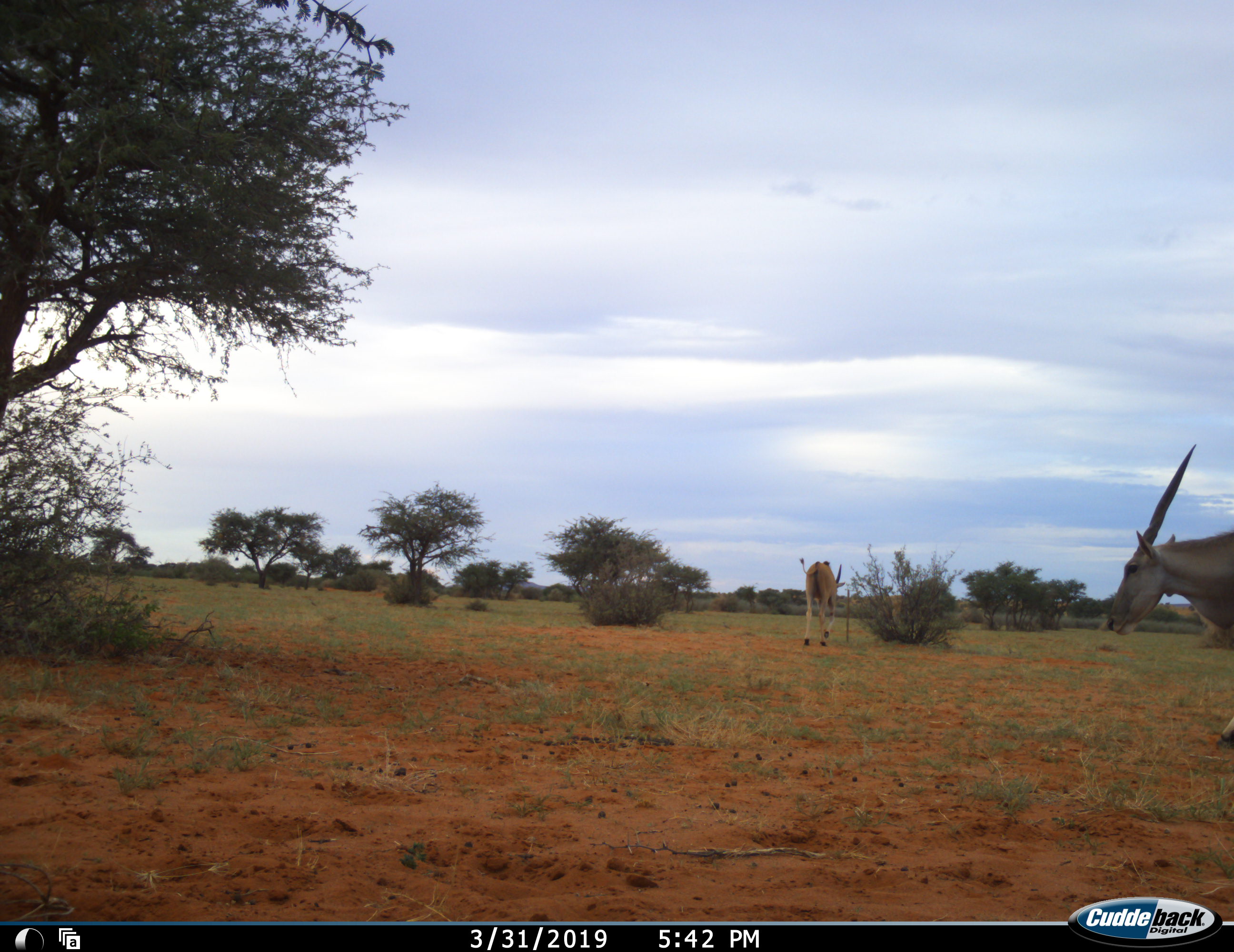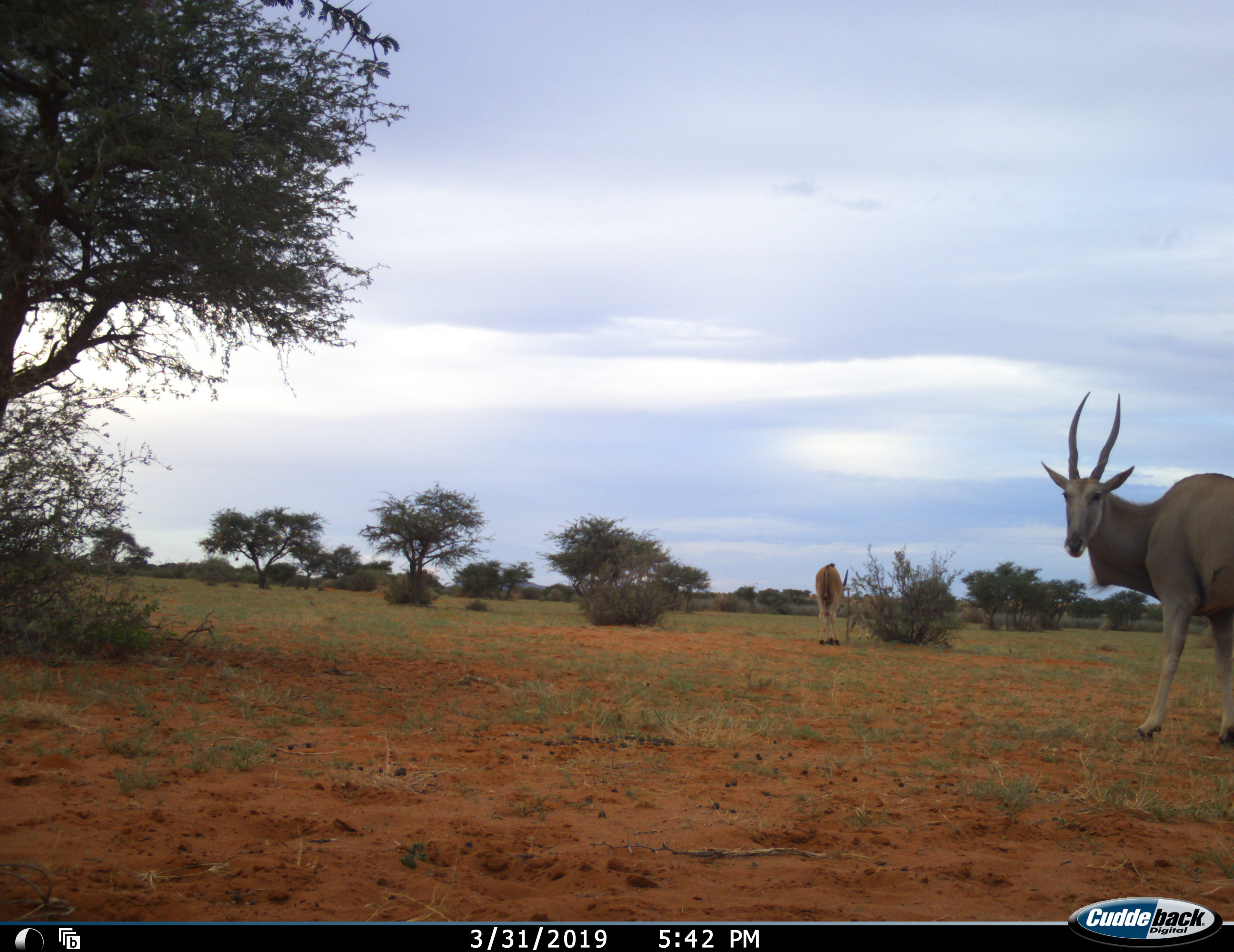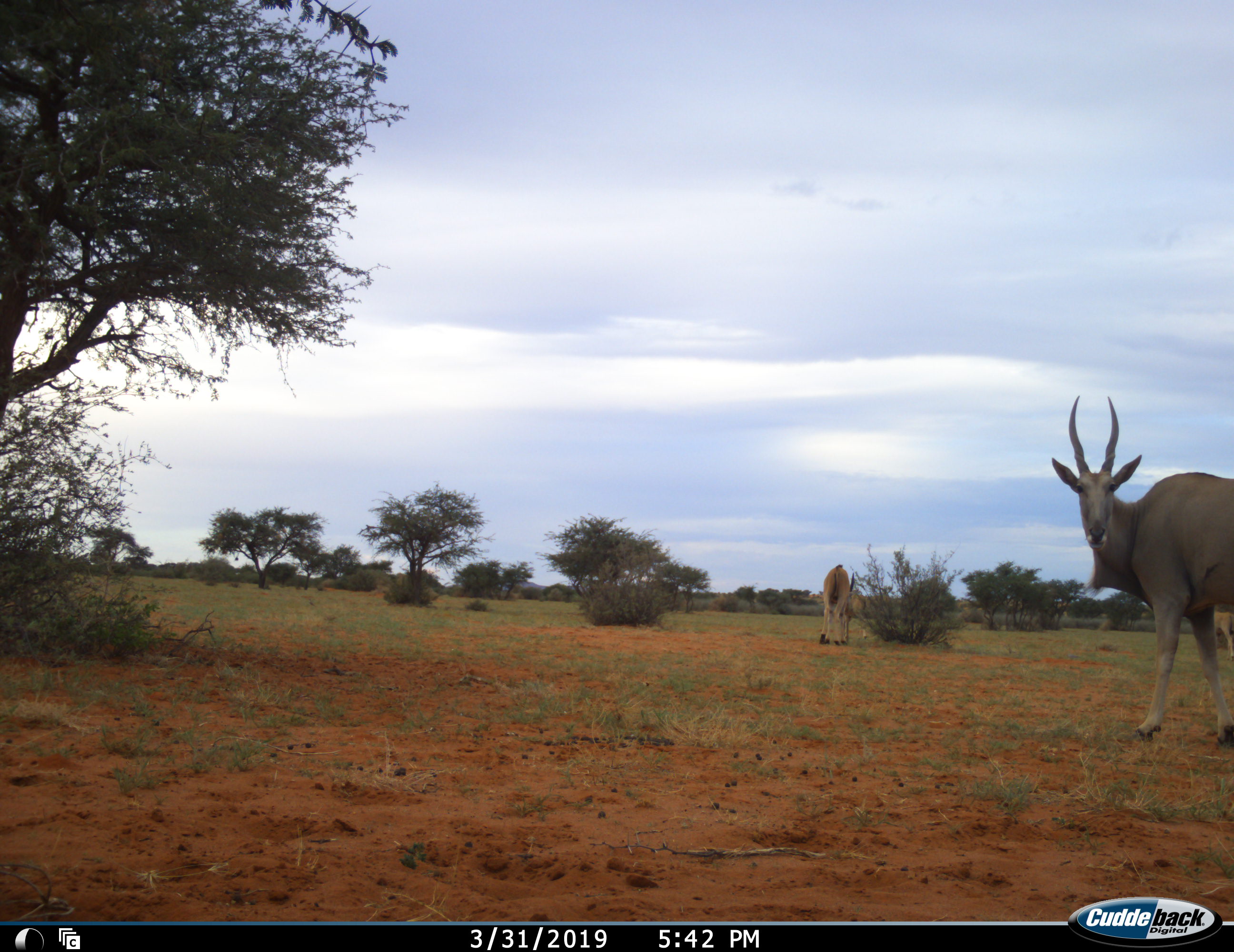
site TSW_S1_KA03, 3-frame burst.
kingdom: Animalia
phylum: Chordata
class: Mammalia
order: Artiodactyla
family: Bovidae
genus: Tragelaphus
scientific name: Tragelaphus oryx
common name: eland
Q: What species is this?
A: Eland (Tragelaphus oryx).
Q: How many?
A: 2.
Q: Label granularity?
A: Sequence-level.